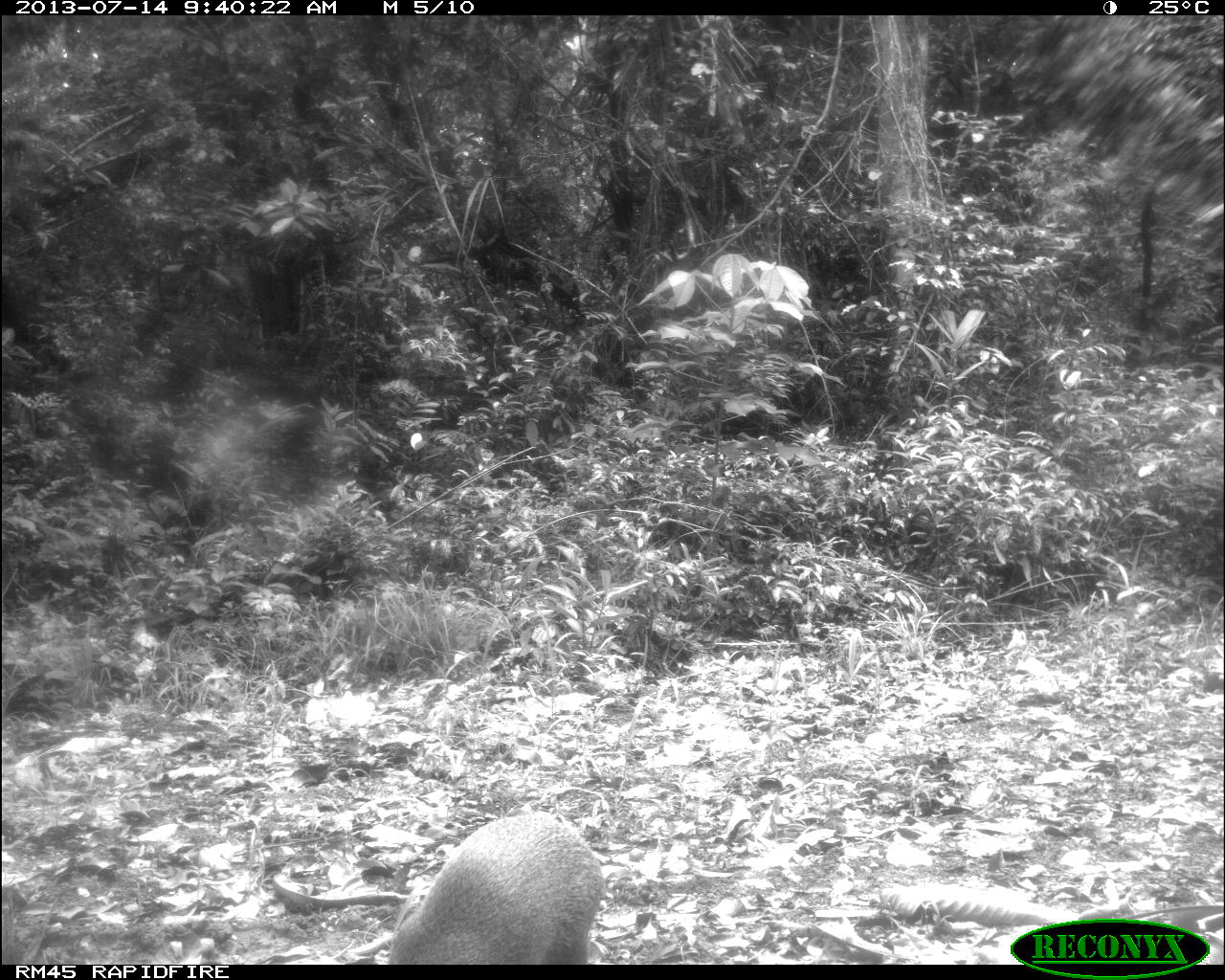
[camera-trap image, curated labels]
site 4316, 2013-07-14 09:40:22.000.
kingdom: Animalia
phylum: Chordata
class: Mammalia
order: Rodentia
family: Dasyproctidae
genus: Dasyprocta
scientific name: Dasyprocta punctata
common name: central american agouti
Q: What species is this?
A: Dasyprocta punctata (central american agouti).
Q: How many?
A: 1.